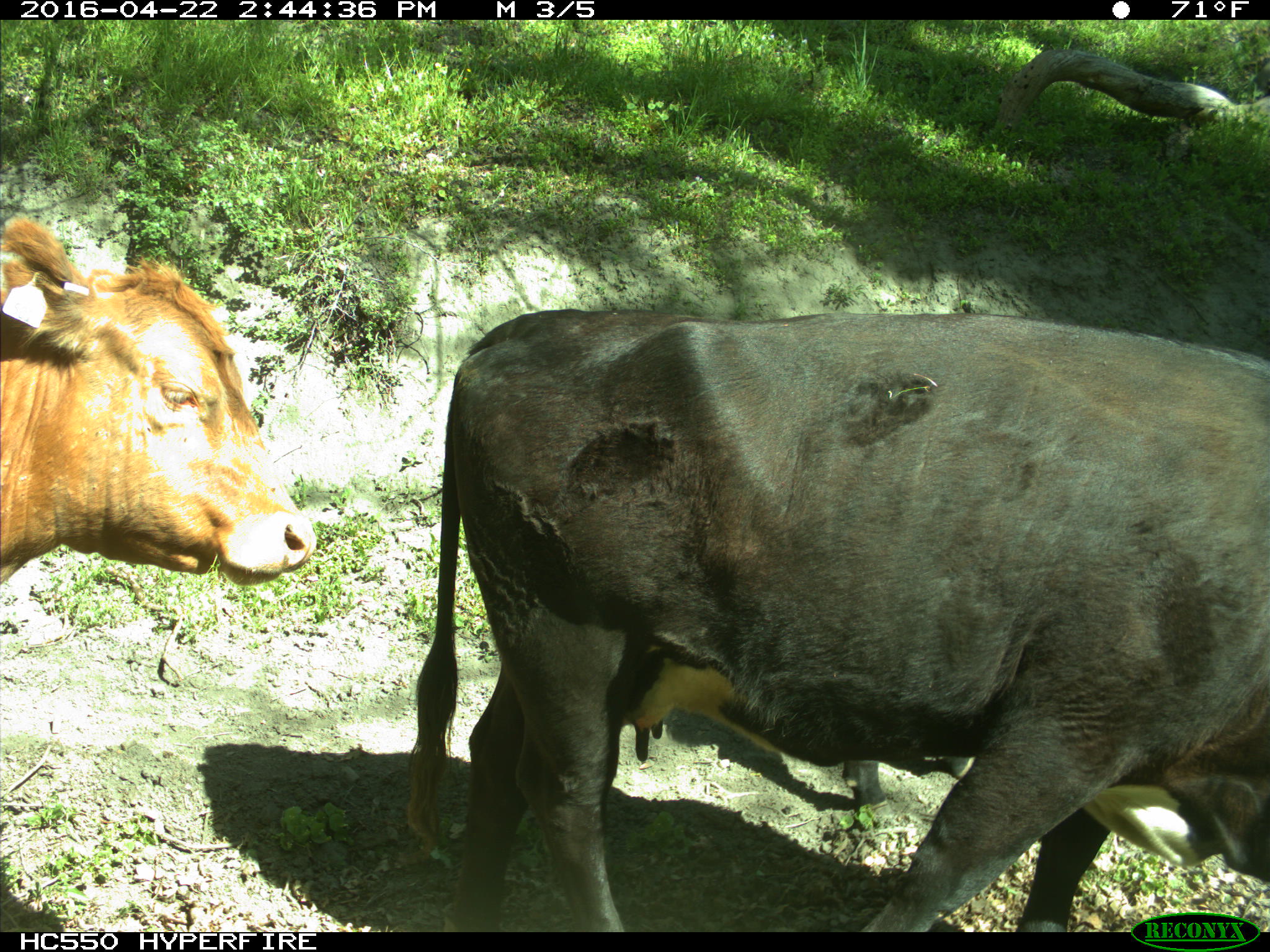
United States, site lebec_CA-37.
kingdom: Animalia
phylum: Chordata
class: Mammalia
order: Artiodactyla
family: Bovidae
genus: Bos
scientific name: Bos taurus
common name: domestic cow